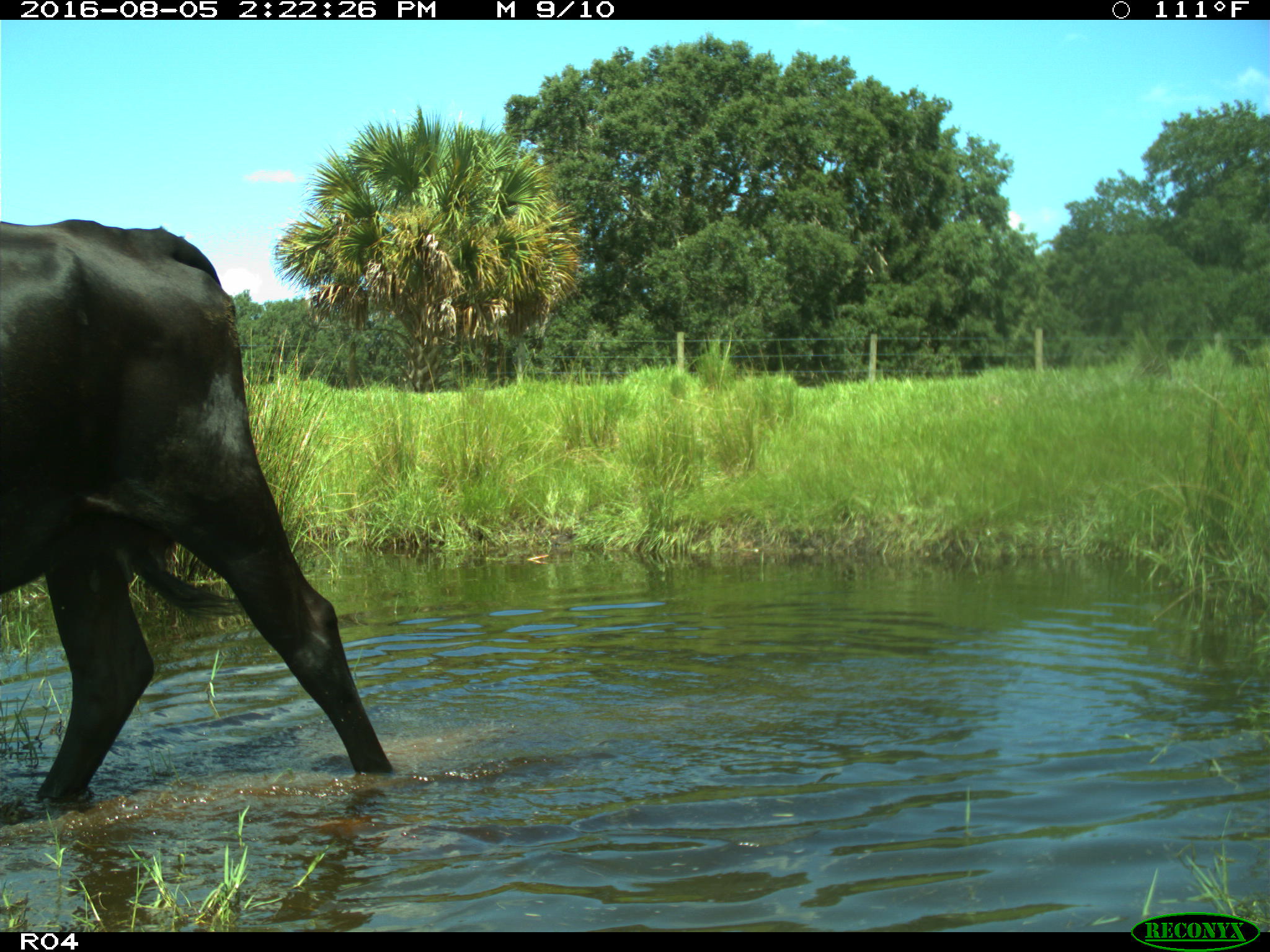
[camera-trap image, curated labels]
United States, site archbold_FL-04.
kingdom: Animalia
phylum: Chordata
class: Mammalia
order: Artiodactyla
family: Bovidae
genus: Bos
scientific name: Bos taurus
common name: domestic cow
Bos taurus (domestic cow).